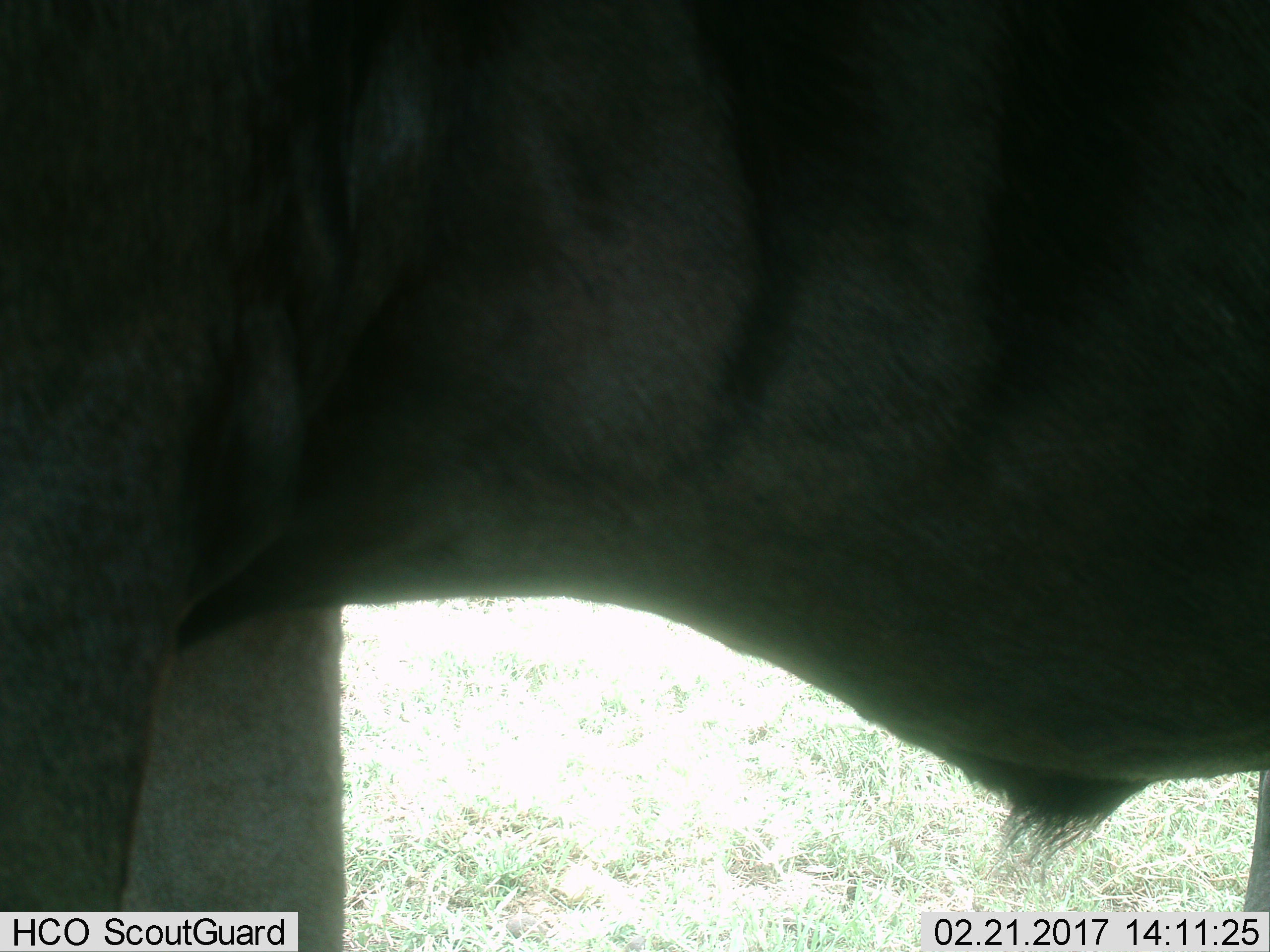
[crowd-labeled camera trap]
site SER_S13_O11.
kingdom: Animalia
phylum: Chordata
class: Mammalia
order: Artiodactyla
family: Bovidae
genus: Connochaetes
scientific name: Connochaetes taurinus taurinus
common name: blue wildebeest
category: wildebeestblue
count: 1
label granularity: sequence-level